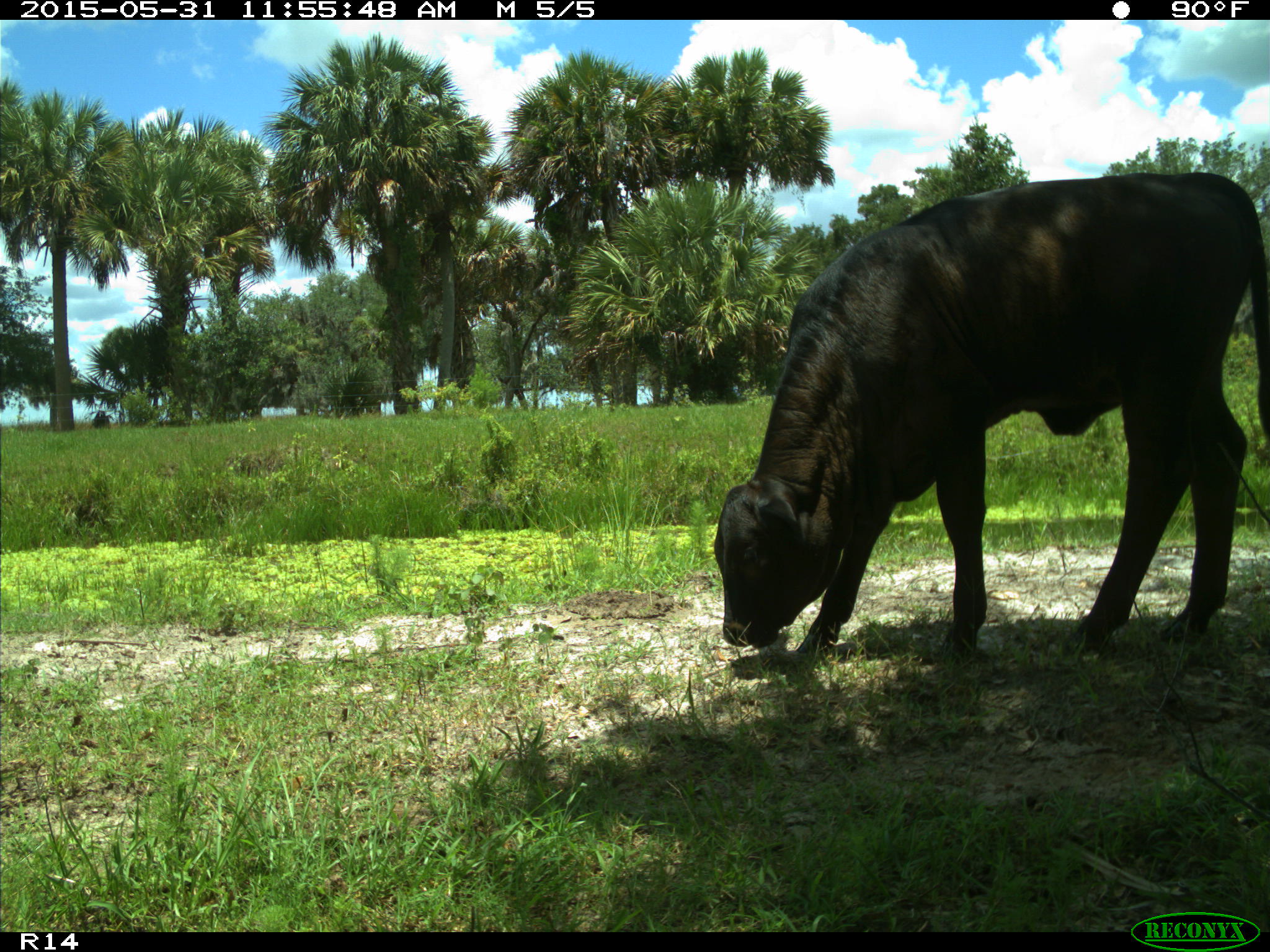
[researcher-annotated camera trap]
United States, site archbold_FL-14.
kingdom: Animalia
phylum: Chordata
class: Mammalia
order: Artiodactyla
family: Bovidae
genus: Bos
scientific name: Bos taurus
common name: domestic cow